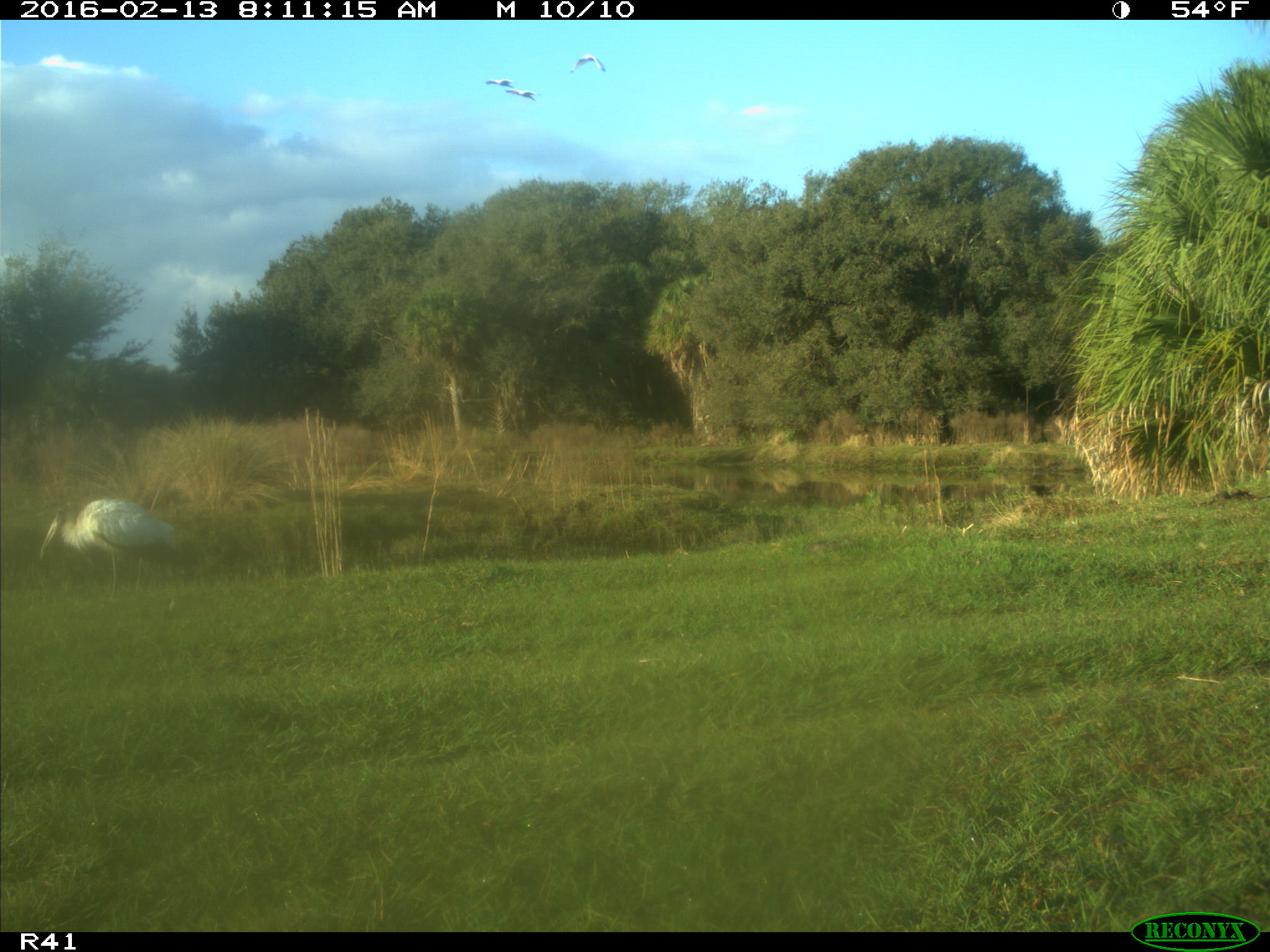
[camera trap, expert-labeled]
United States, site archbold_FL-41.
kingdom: Animalia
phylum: Chordata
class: Aves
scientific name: Aves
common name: birds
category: unidentified bird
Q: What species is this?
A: Unidentified bird (birds) (Aves).